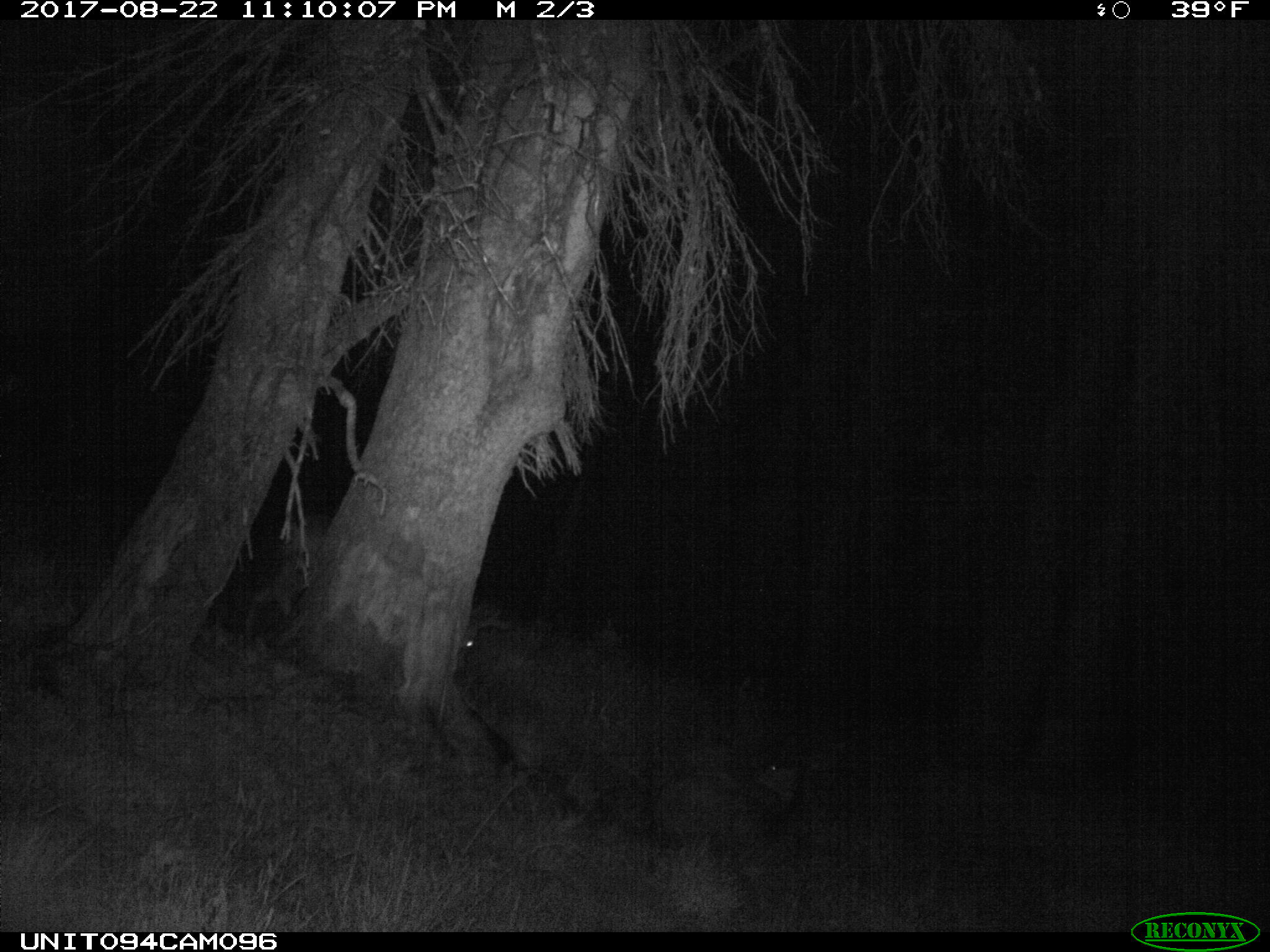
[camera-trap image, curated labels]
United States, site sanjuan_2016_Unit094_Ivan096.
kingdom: Animalia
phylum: Chordata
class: Mammalia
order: Artiodactyla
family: Cervidae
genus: Odocoileus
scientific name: Odocoileus hemionus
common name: mule deer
Odocoileus hemionus (mule deer).